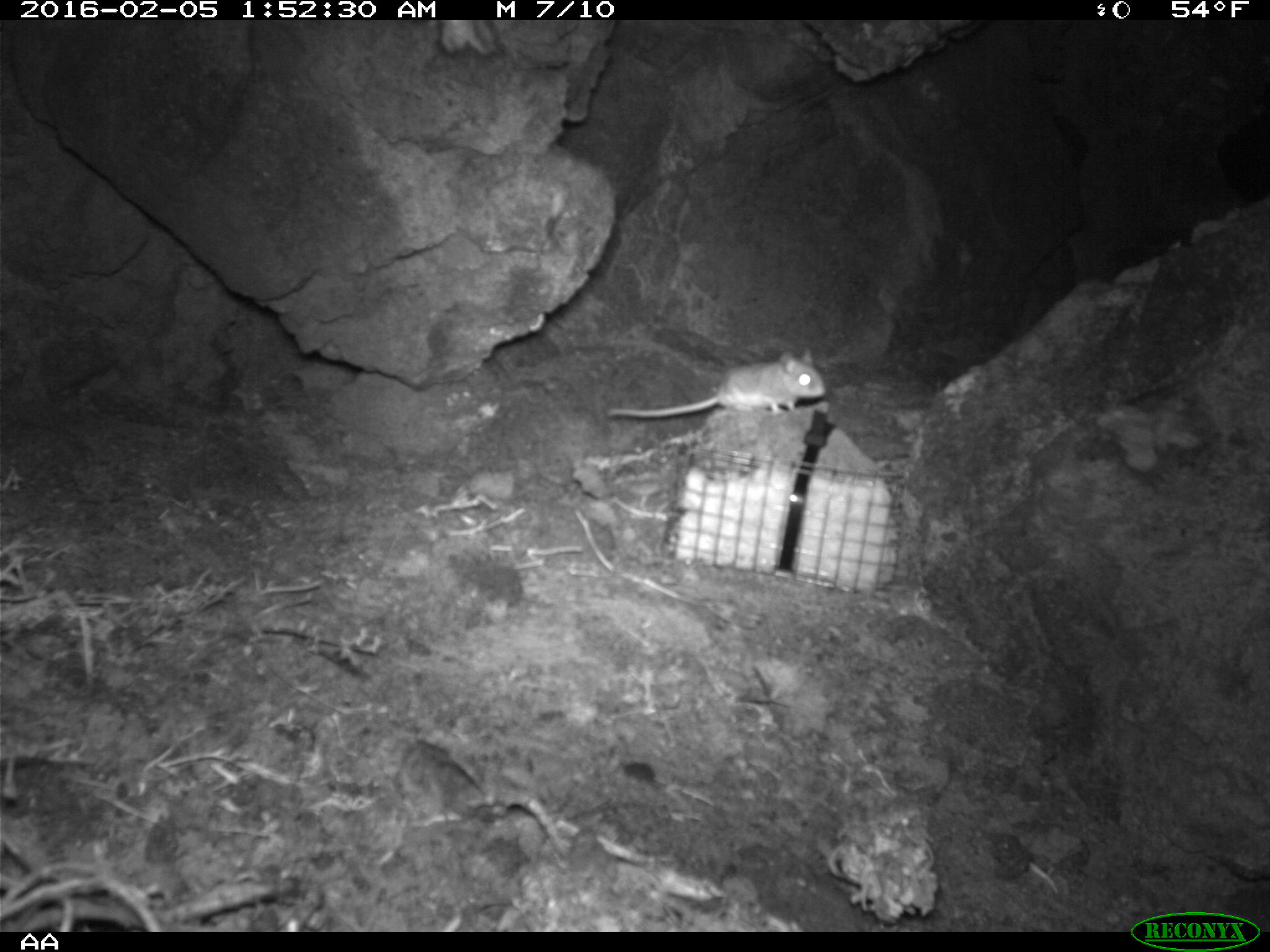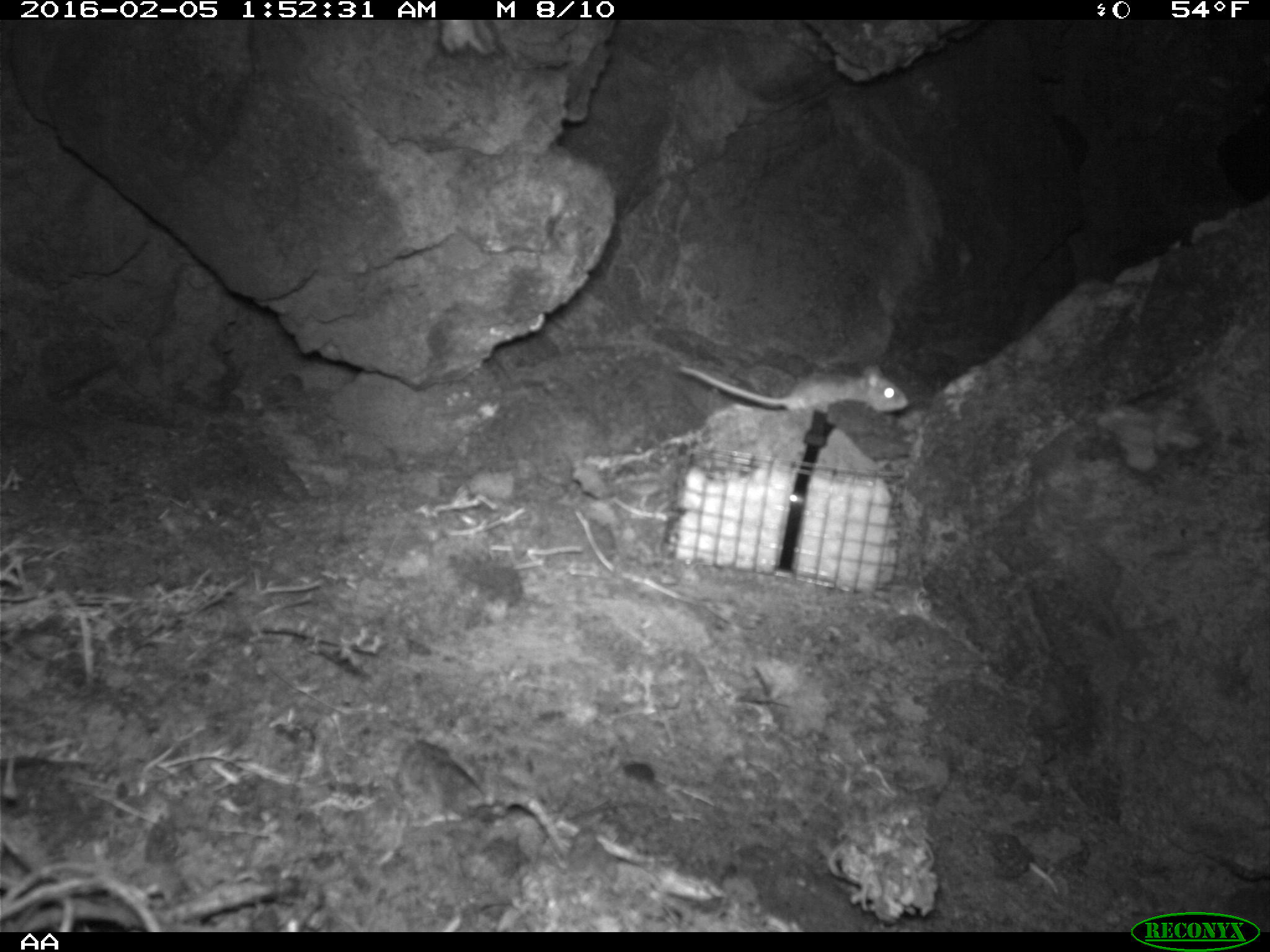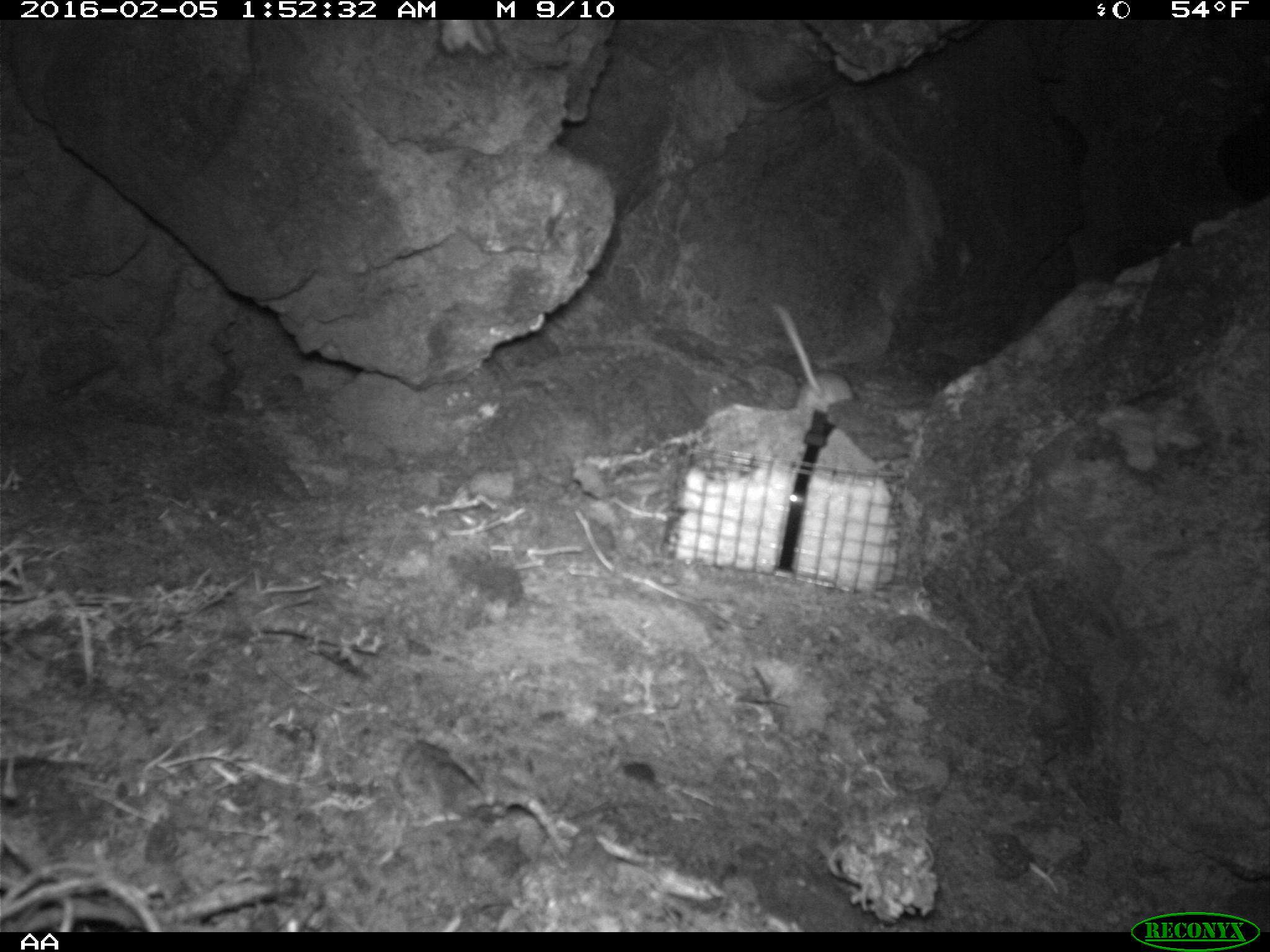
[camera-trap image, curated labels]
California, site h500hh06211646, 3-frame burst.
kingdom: Animalia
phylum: Chordata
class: Mammalia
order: Rodentia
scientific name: Rodentia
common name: rodent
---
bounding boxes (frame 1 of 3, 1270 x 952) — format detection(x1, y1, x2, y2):
rodent: detection(605, 349, 827, 417)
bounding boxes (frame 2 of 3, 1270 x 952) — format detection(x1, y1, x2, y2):
rodent: detection(678, 364, 908, 418)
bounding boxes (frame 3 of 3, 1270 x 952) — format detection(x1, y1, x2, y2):
rodent: detection(772, 299, 855, 412)